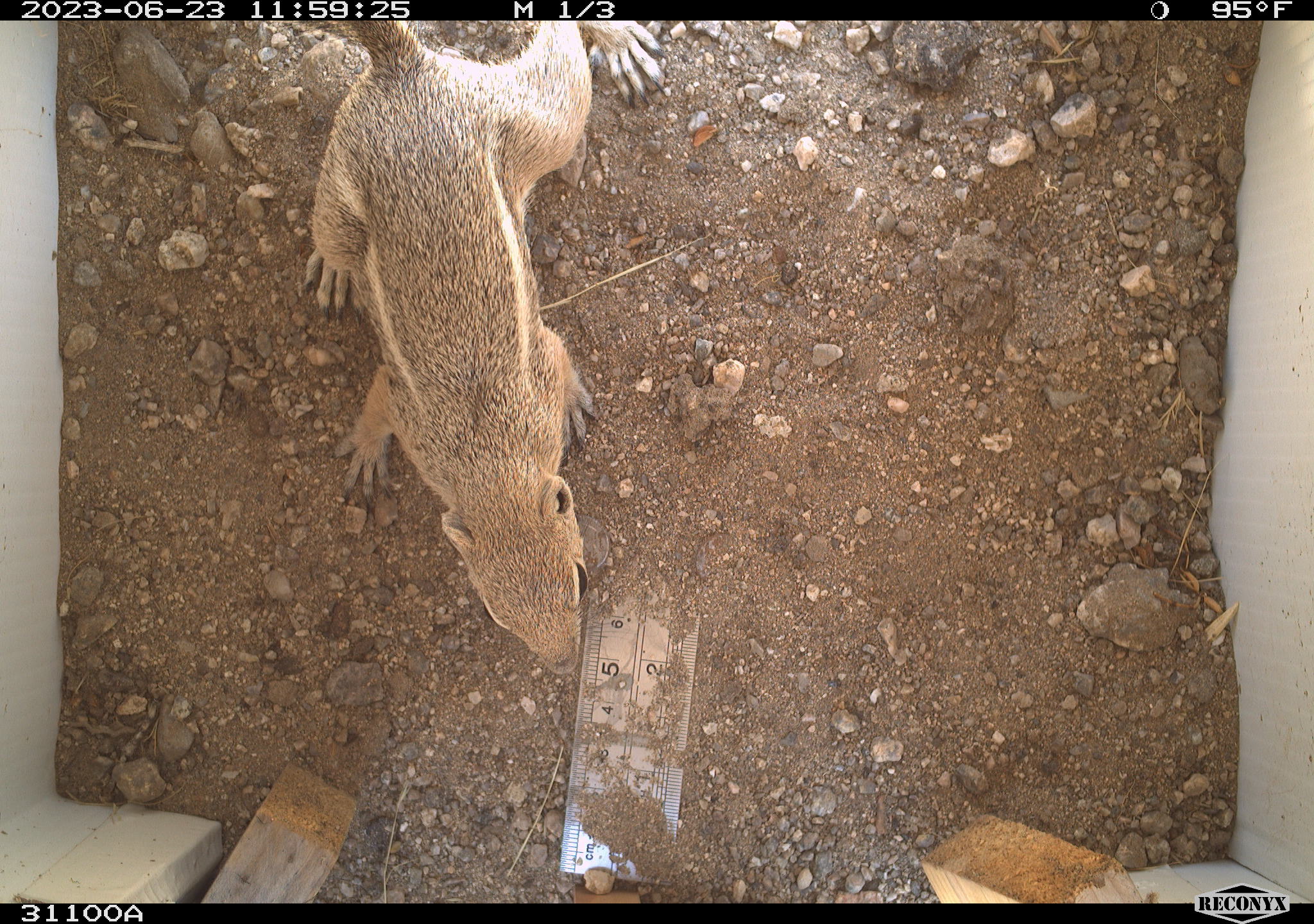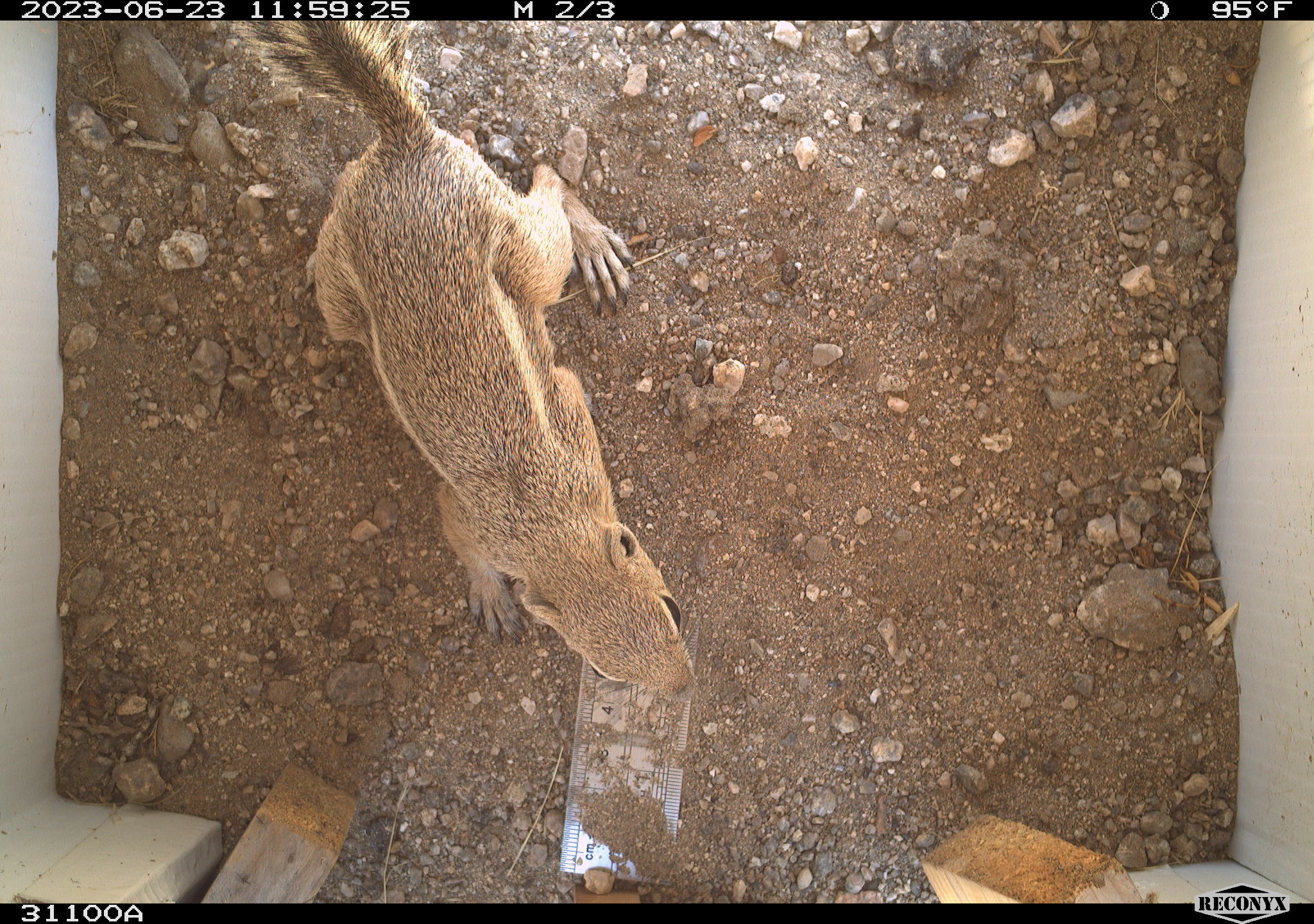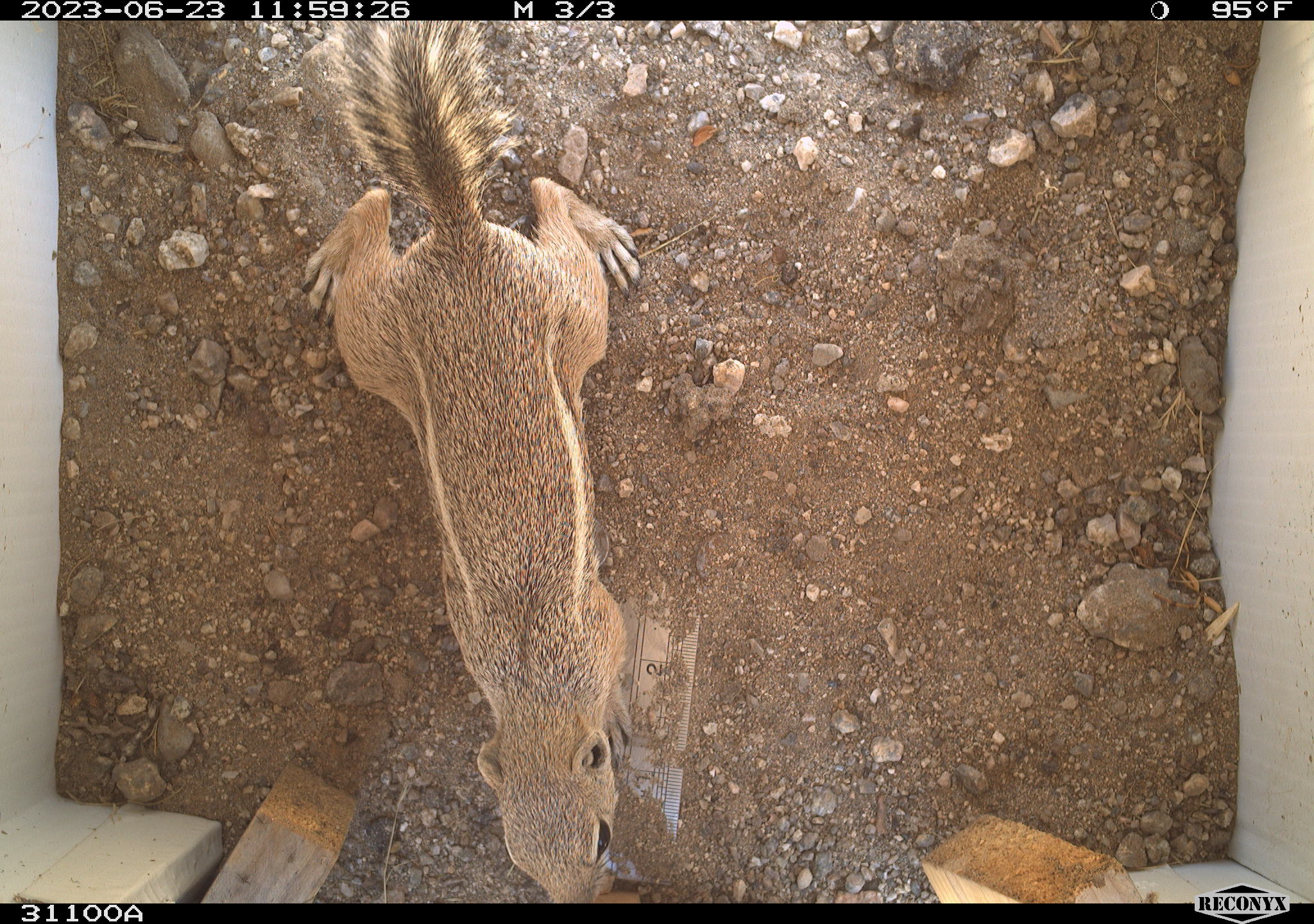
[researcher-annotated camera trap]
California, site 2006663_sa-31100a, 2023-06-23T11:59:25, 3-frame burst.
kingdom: Animalia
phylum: Chordata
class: Mammalia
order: Rodentia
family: Sciuridae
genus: Ammospermophilus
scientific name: Ammospermophilus leucurus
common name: white-tailed antelope squirrel